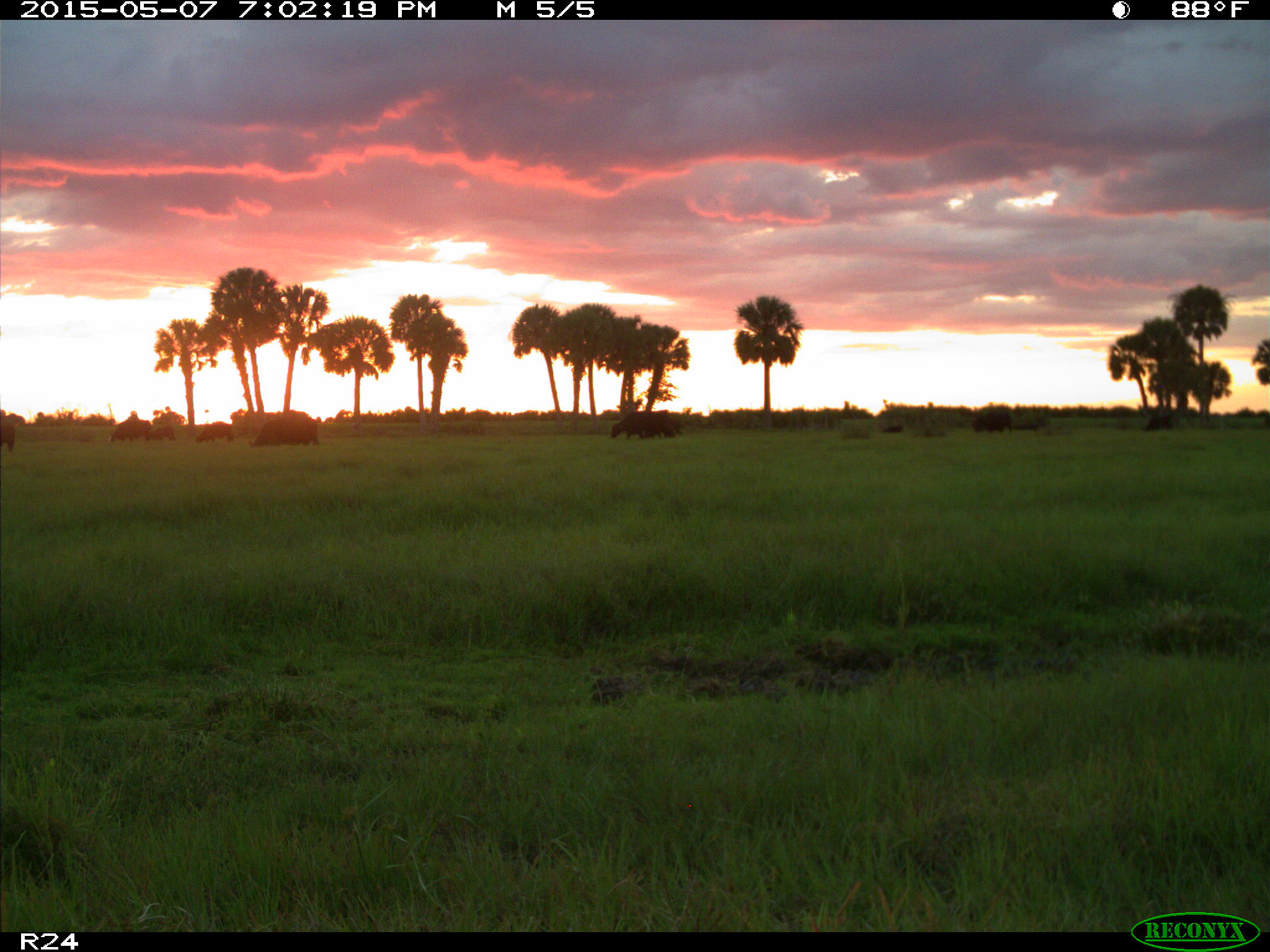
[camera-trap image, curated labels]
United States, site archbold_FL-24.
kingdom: Animalia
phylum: Chordata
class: Mammalia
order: Artiodactyla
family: Bovidae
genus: Bos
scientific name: Bos taurus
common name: domestic cow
Bos taurus (domestic cow).